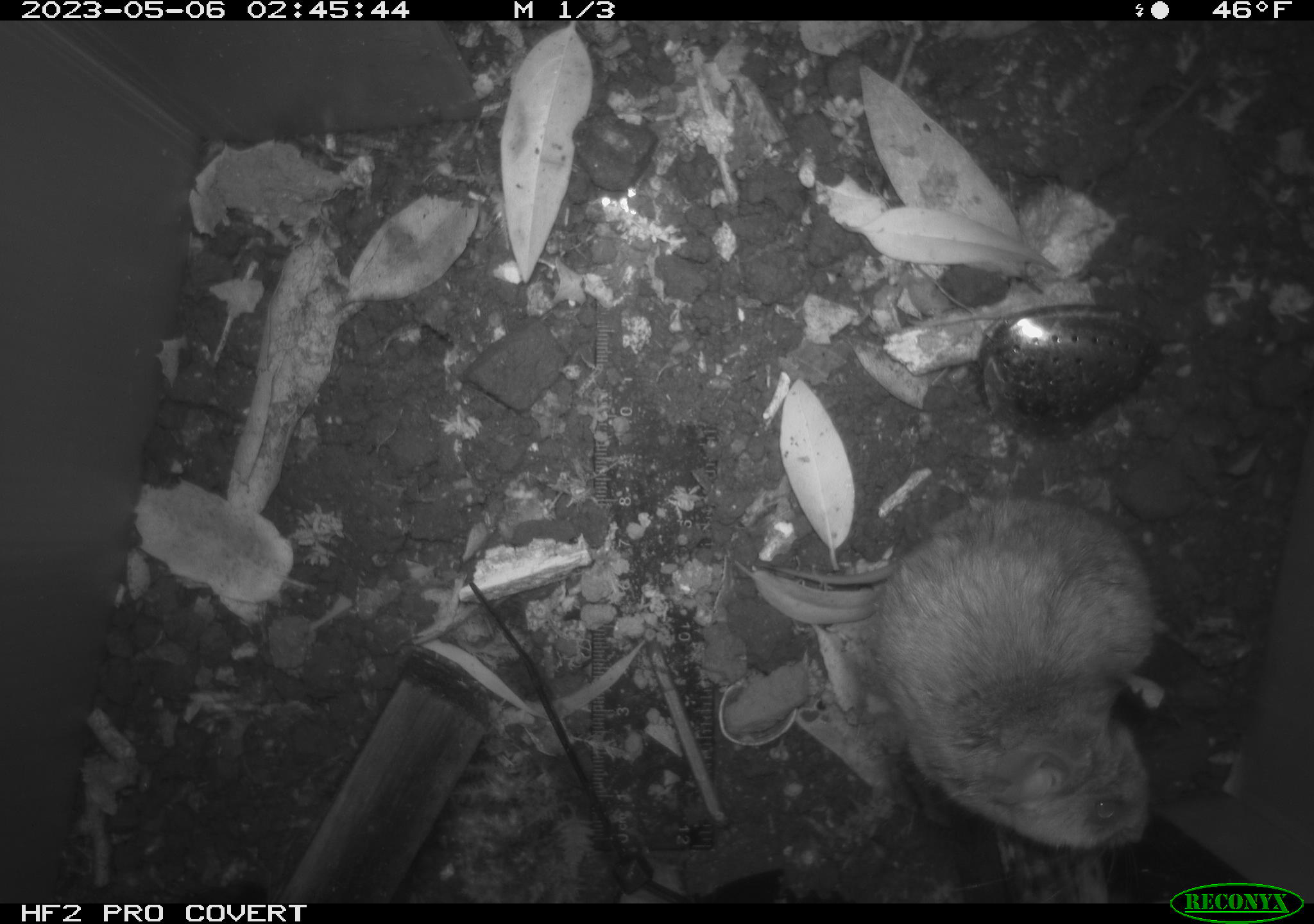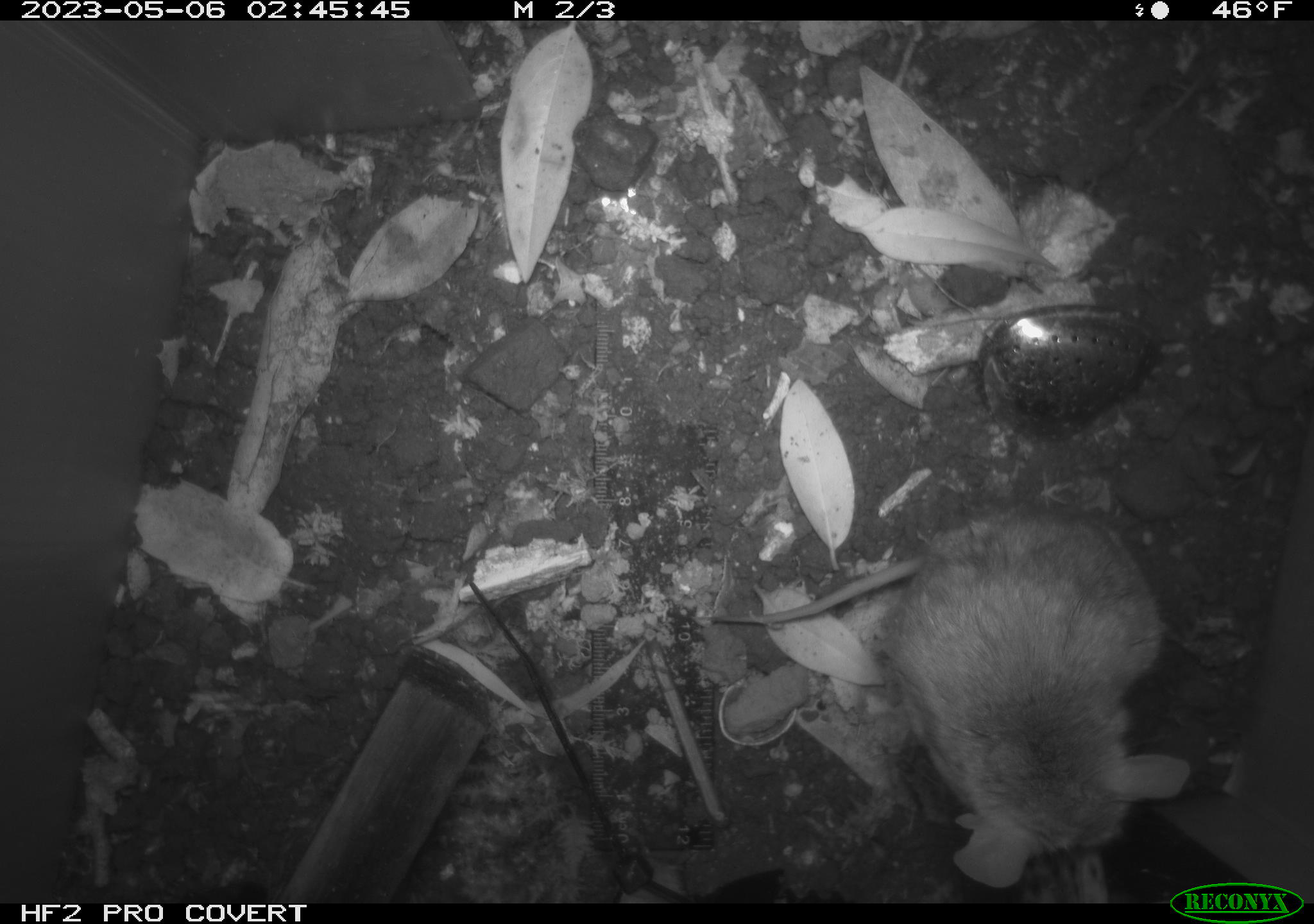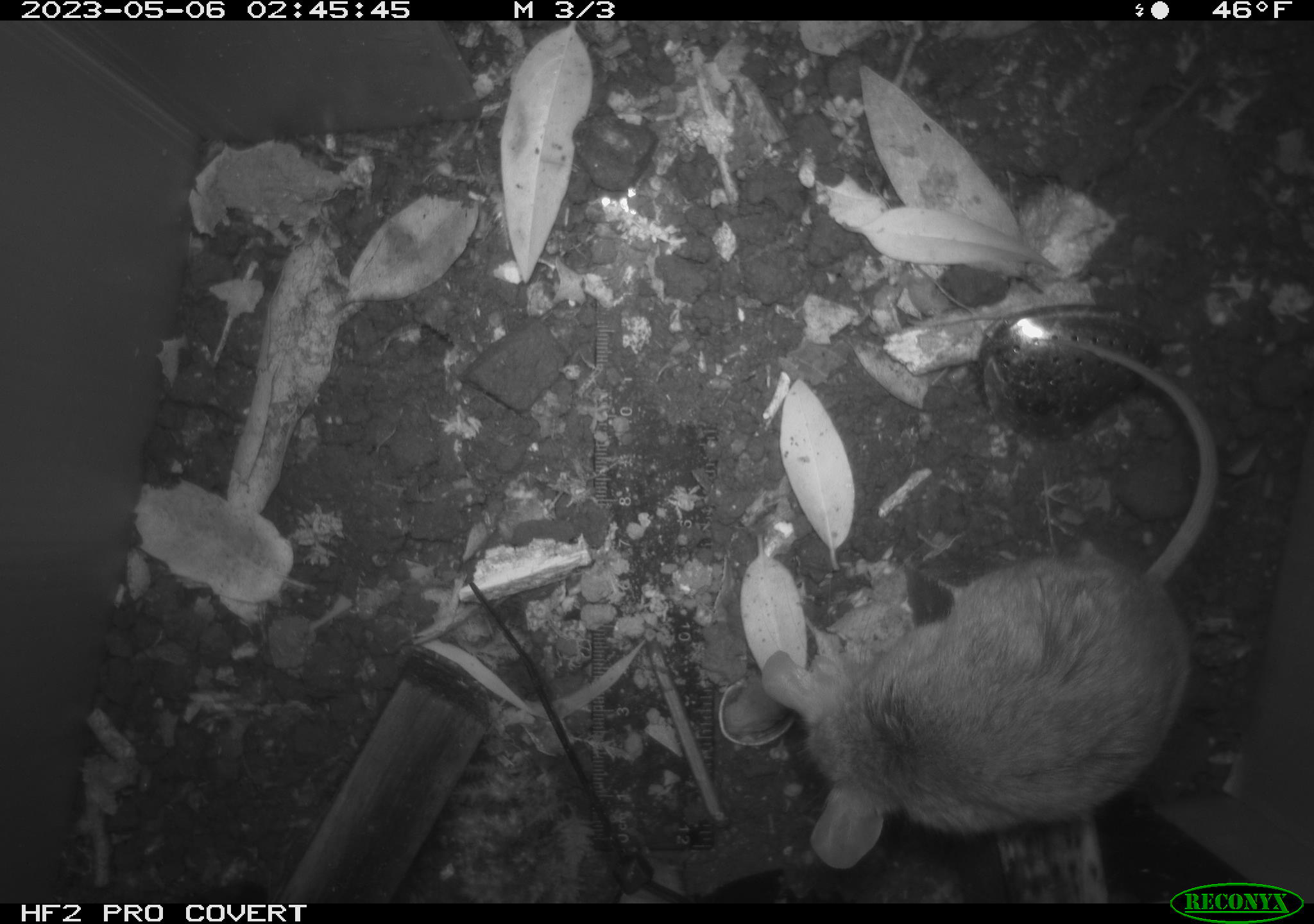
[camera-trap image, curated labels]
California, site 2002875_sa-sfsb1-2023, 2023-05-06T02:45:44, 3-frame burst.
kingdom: Animalia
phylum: Chordata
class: Mammalia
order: Rodentia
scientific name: Rodentia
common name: mouse species